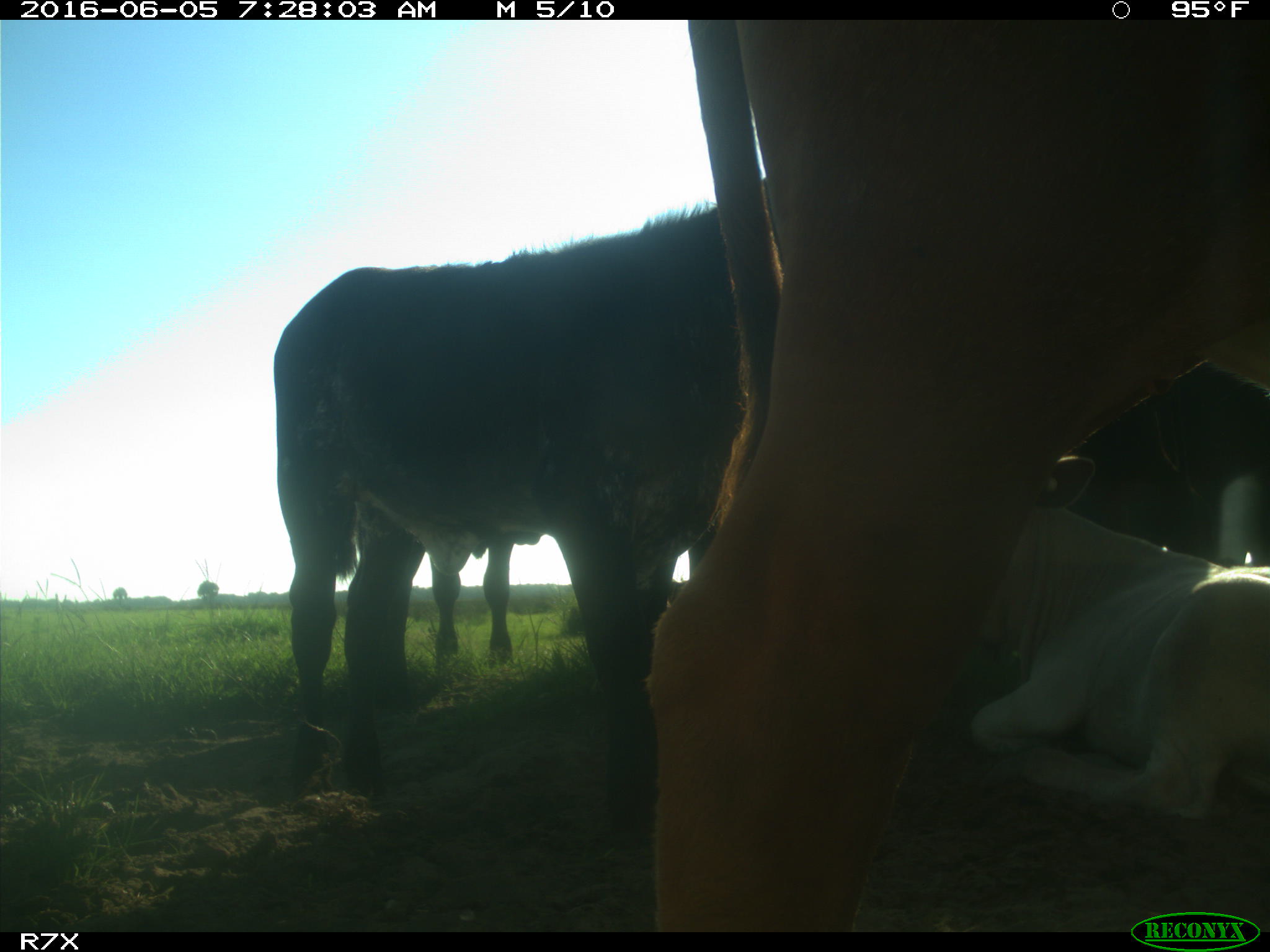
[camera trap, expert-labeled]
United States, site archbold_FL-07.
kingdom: Animalia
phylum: Chordata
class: Mammalia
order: Artiodactyla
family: Bovidae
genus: Bos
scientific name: Bos taurus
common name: domestic cow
Bos taurus (domestic cow).